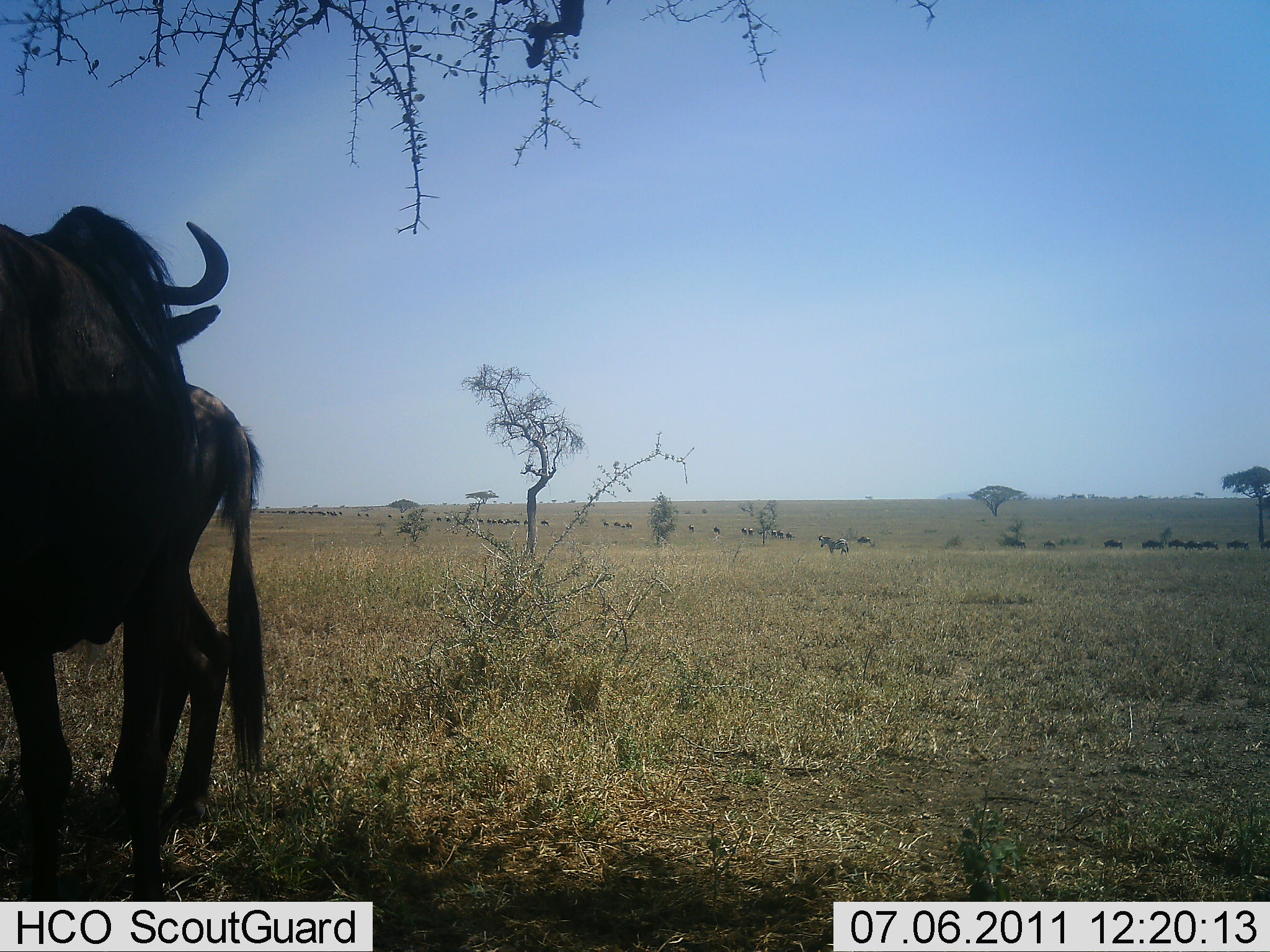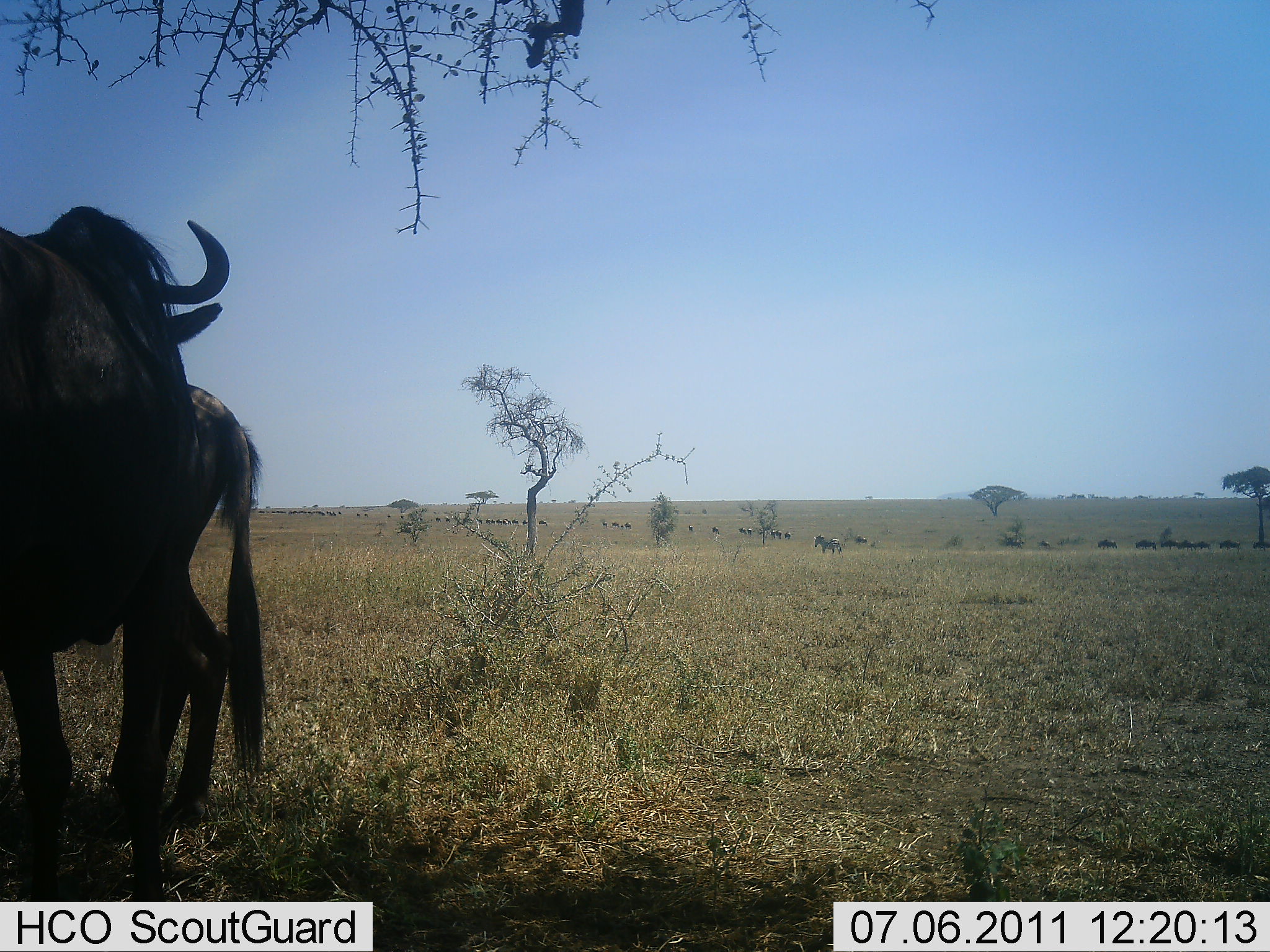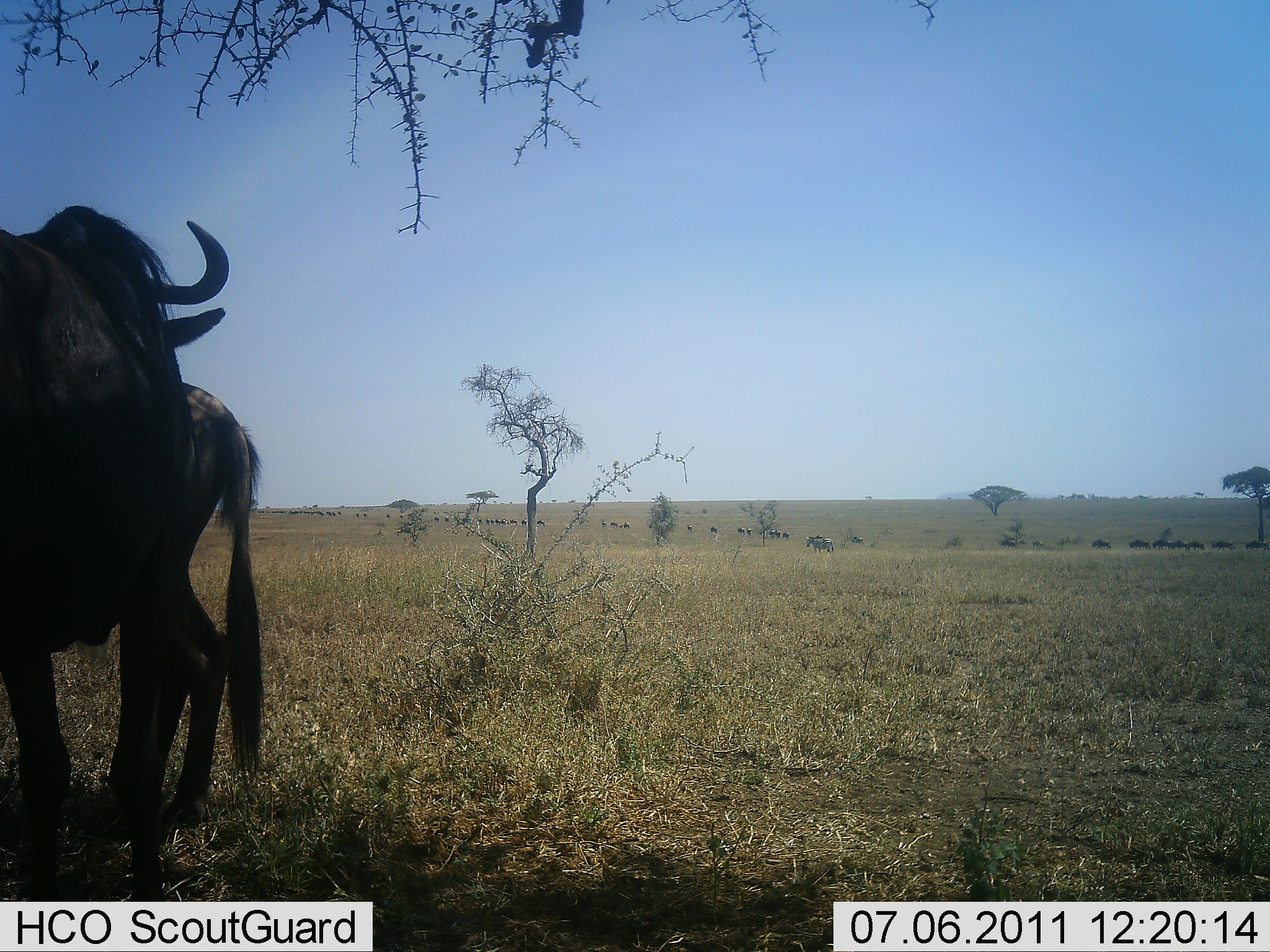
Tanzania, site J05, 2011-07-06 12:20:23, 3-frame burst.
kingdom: Animalia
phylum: Chordata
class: Mammalia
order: Artiodactyla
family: Bovidae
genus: Connochaetes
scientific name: Connochaetes taurinus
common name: blue wildebeest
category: wildebeest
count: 11-50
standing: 79%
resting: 14%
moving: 57%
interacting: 0%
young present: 0%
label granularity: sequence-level